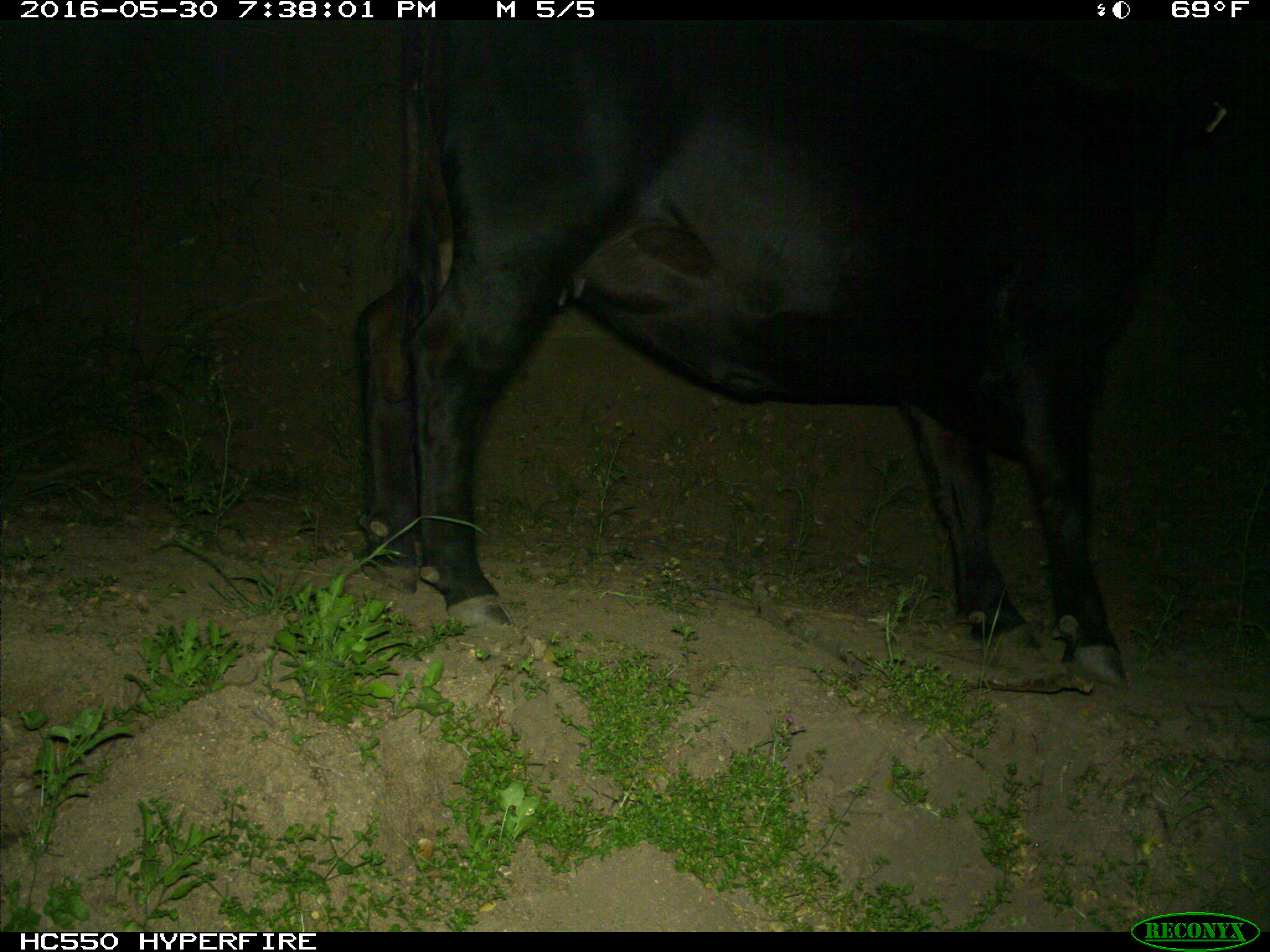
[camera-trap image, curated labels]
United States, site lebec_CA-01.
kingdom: Animalia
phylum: Chordata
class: Mammalia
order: Artiodactyla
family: Bovidae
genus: Bos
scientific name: Bos taurus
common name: domestic cow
Bos taurus (domestic cow).